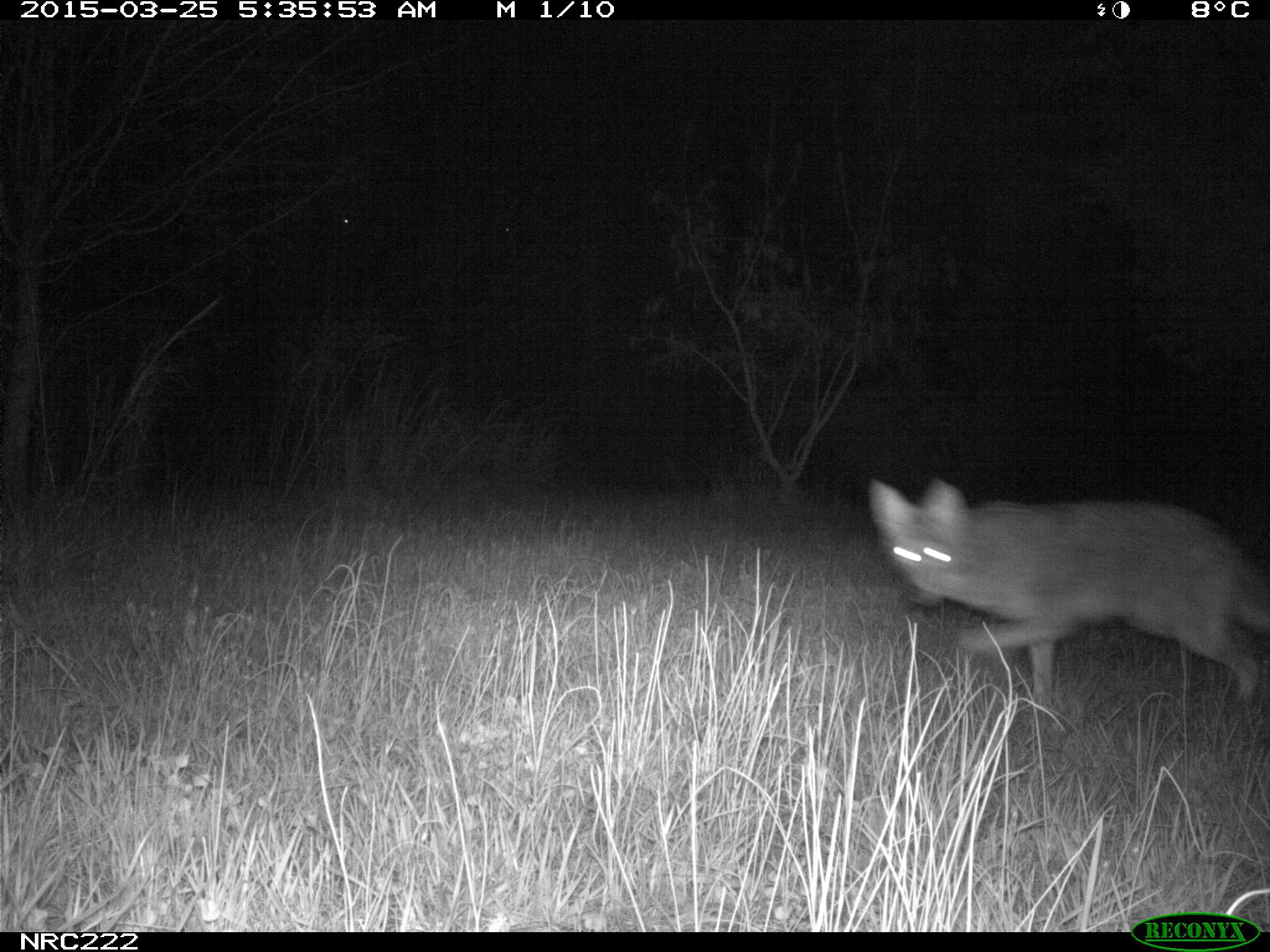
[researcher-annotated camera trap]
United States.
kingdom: Animalia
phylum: Chordata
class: Mammalia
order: Carnivora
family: Canidae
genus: Canis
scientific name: Canis latrans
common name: coyote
Coyote (Canis latrans).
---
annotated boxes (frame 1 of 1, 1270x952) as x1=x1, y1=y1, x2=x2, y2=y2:
Coyote: x1=858, y1=464, x2=1270, y2=713